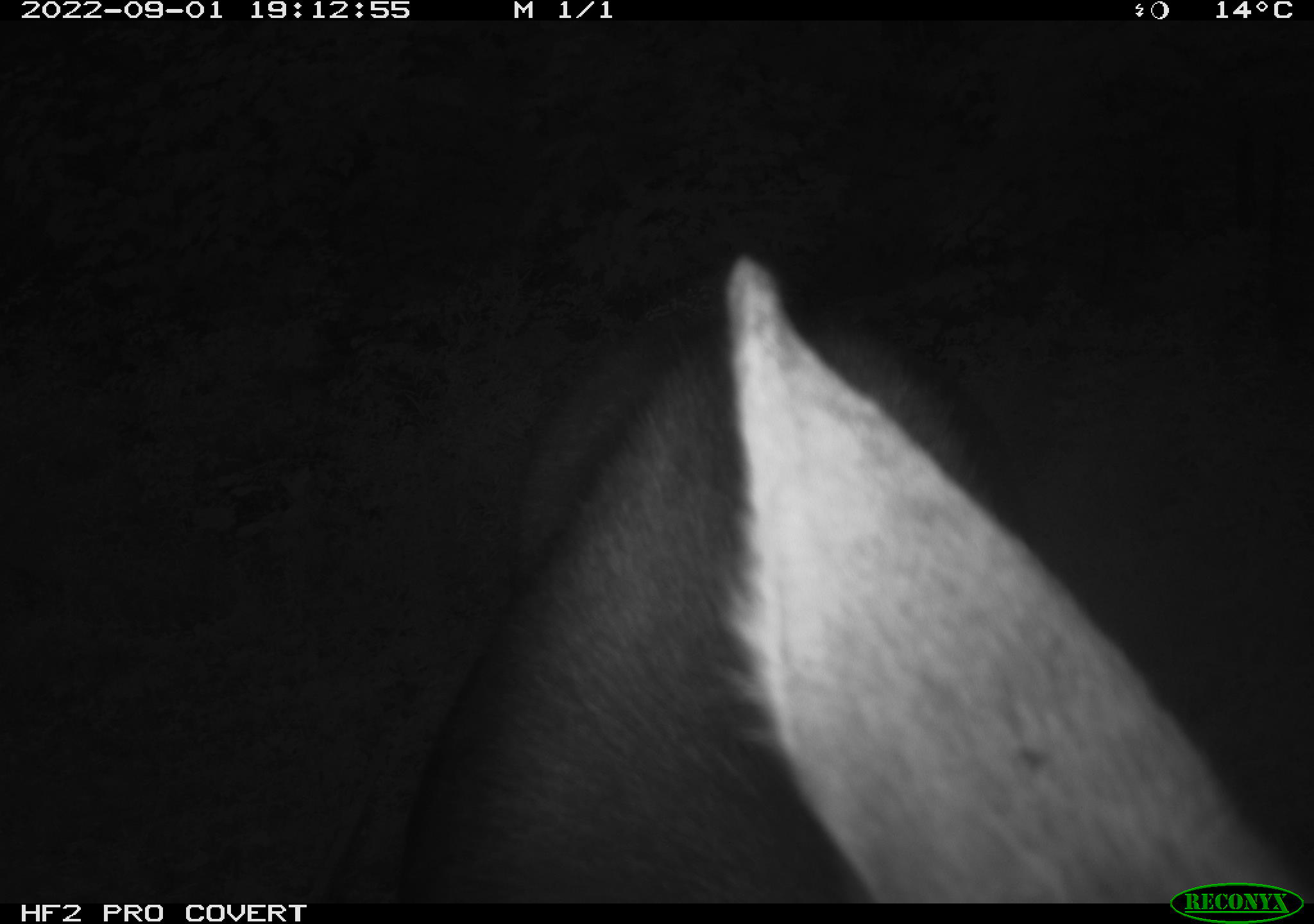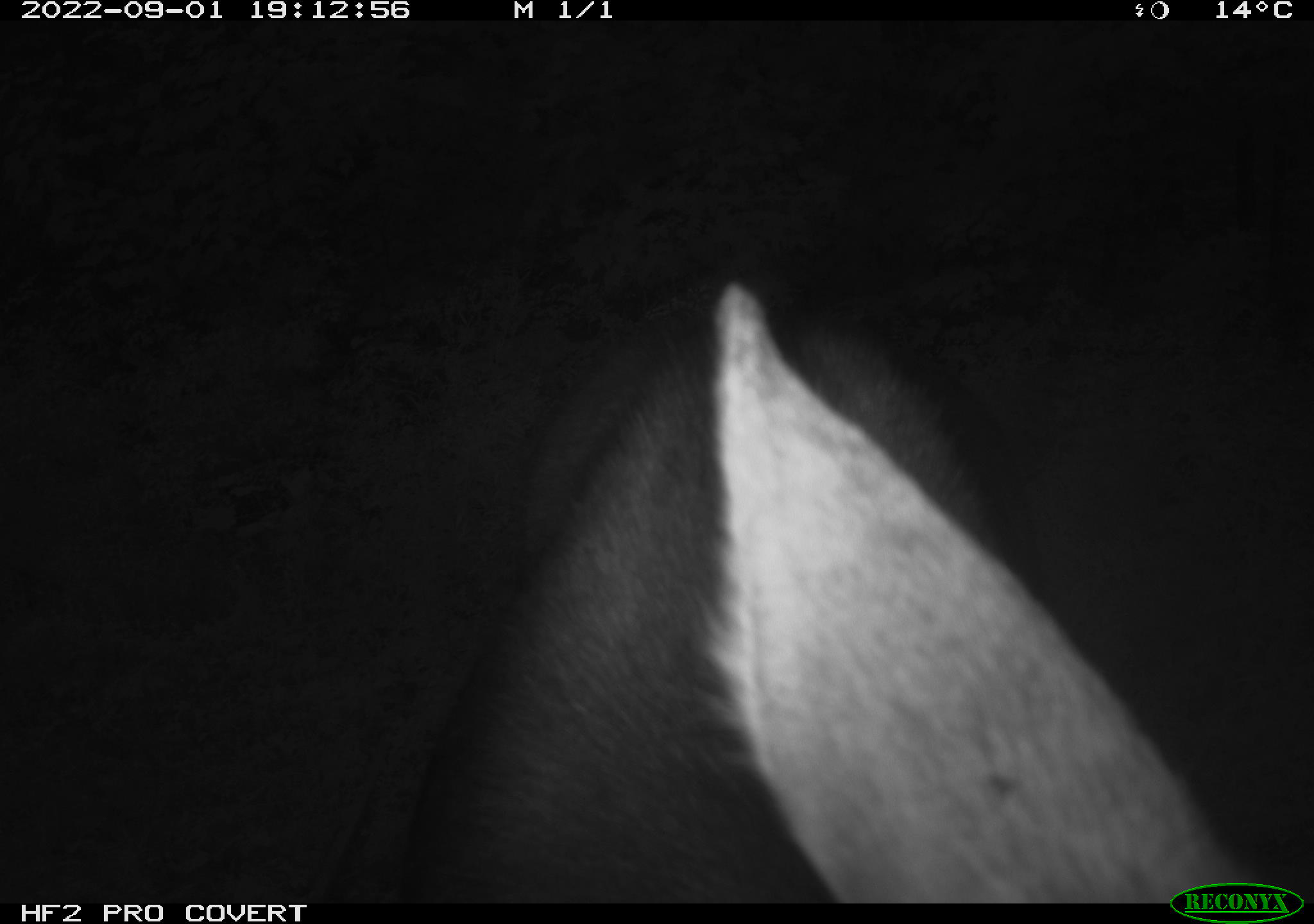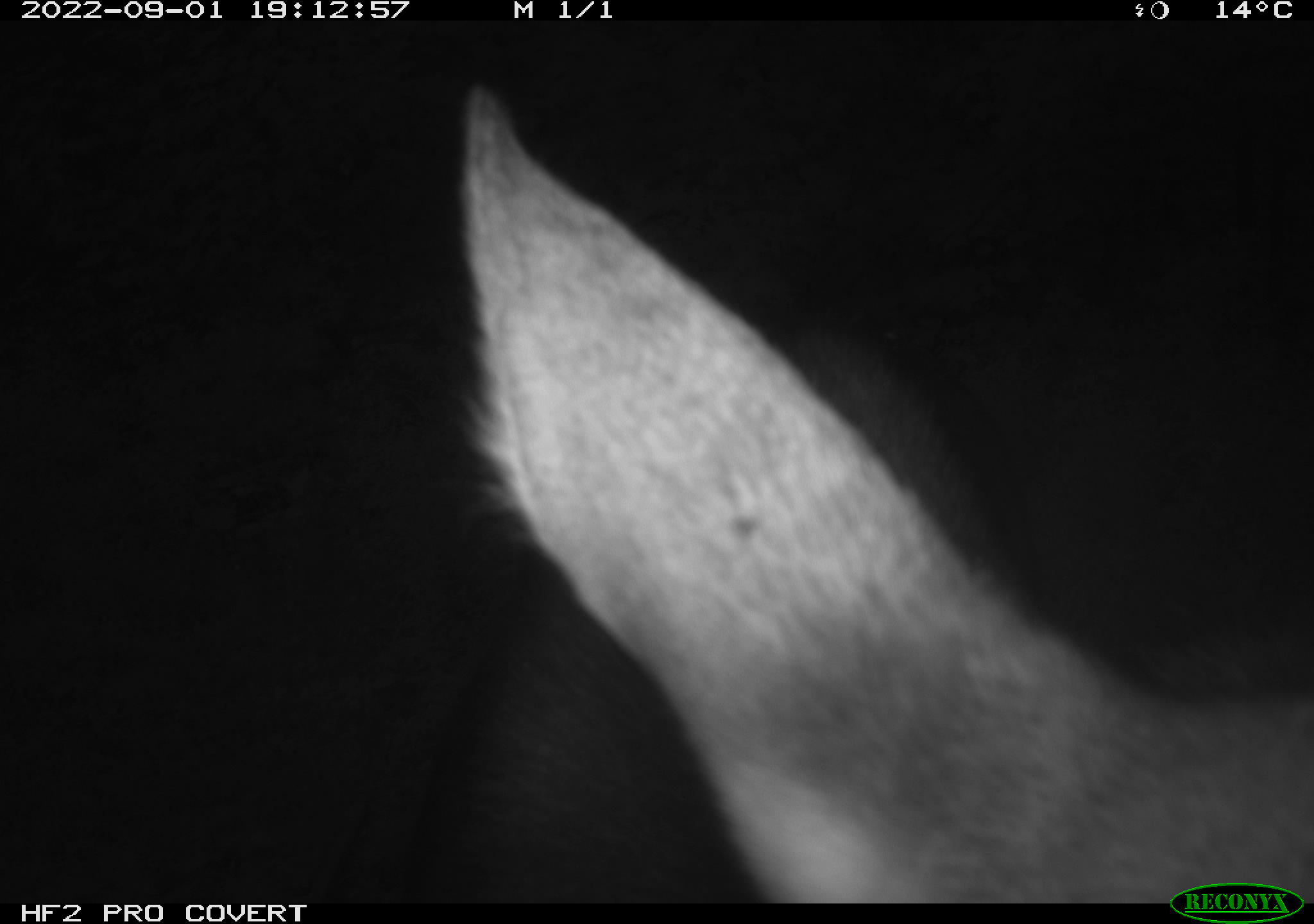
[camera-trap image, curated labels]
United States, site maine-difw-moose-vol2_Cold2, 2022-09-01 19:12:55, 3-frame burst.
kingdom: Animalia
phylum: Chordata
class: Mammalia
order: Artiodactyla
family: Cervidae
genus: Alces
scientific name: Alces alces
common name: moose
Moose (Alces alces).